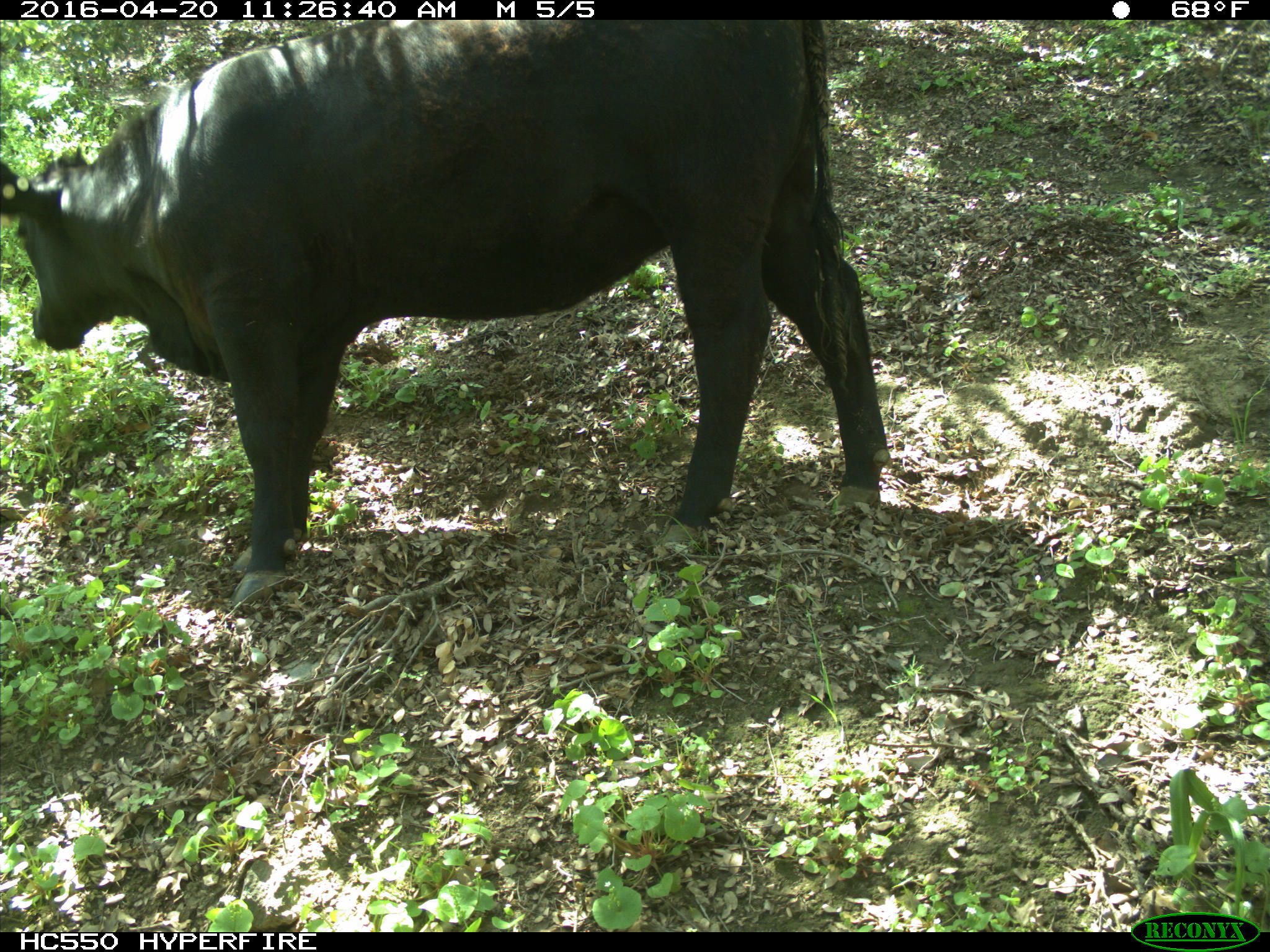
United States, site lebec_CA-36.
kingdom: Animalia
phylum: Chordata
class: Mammalia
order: Artiodactyla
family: Bovidae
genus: Bos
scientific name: Bos taurus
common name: domestic cow